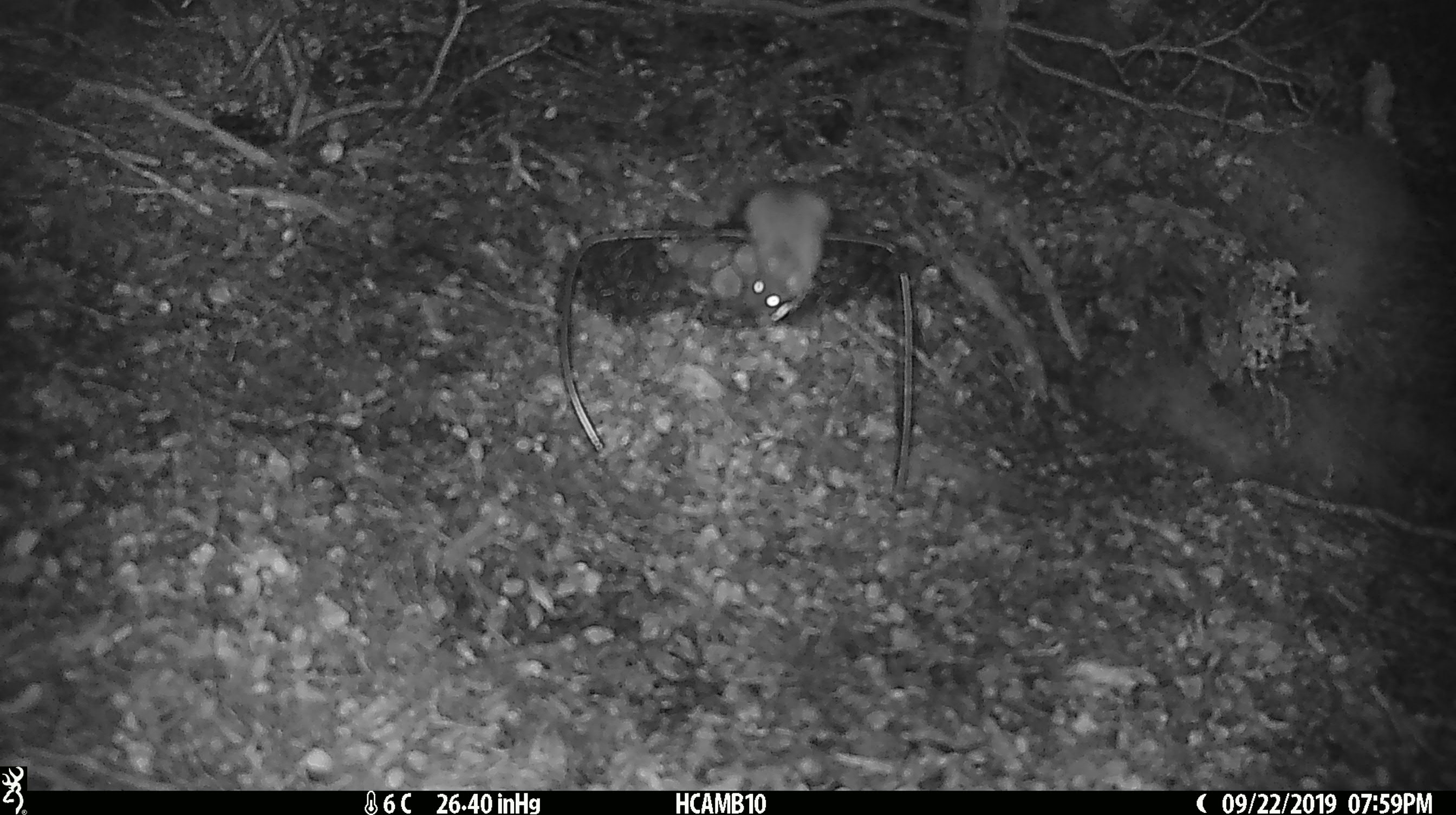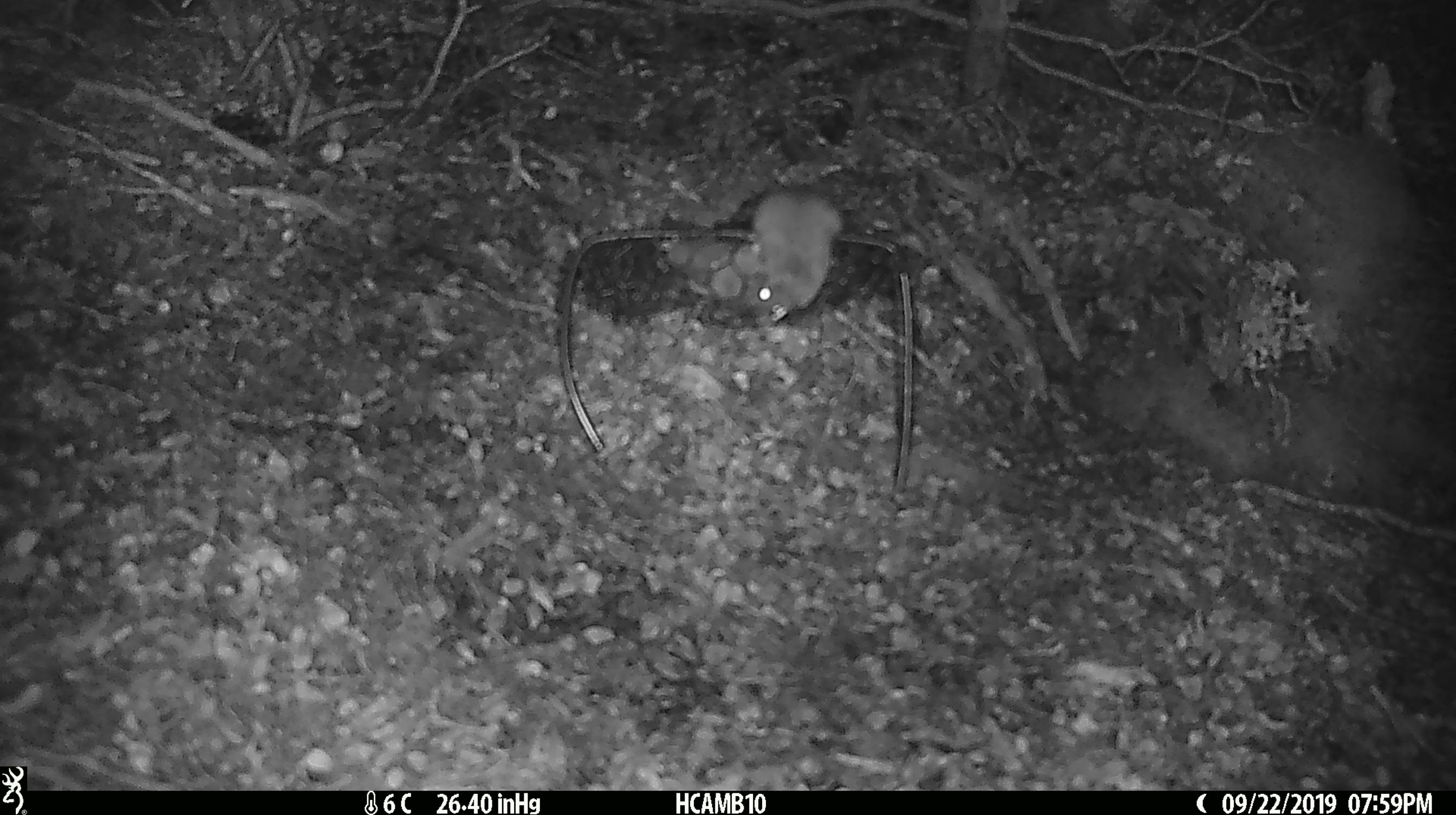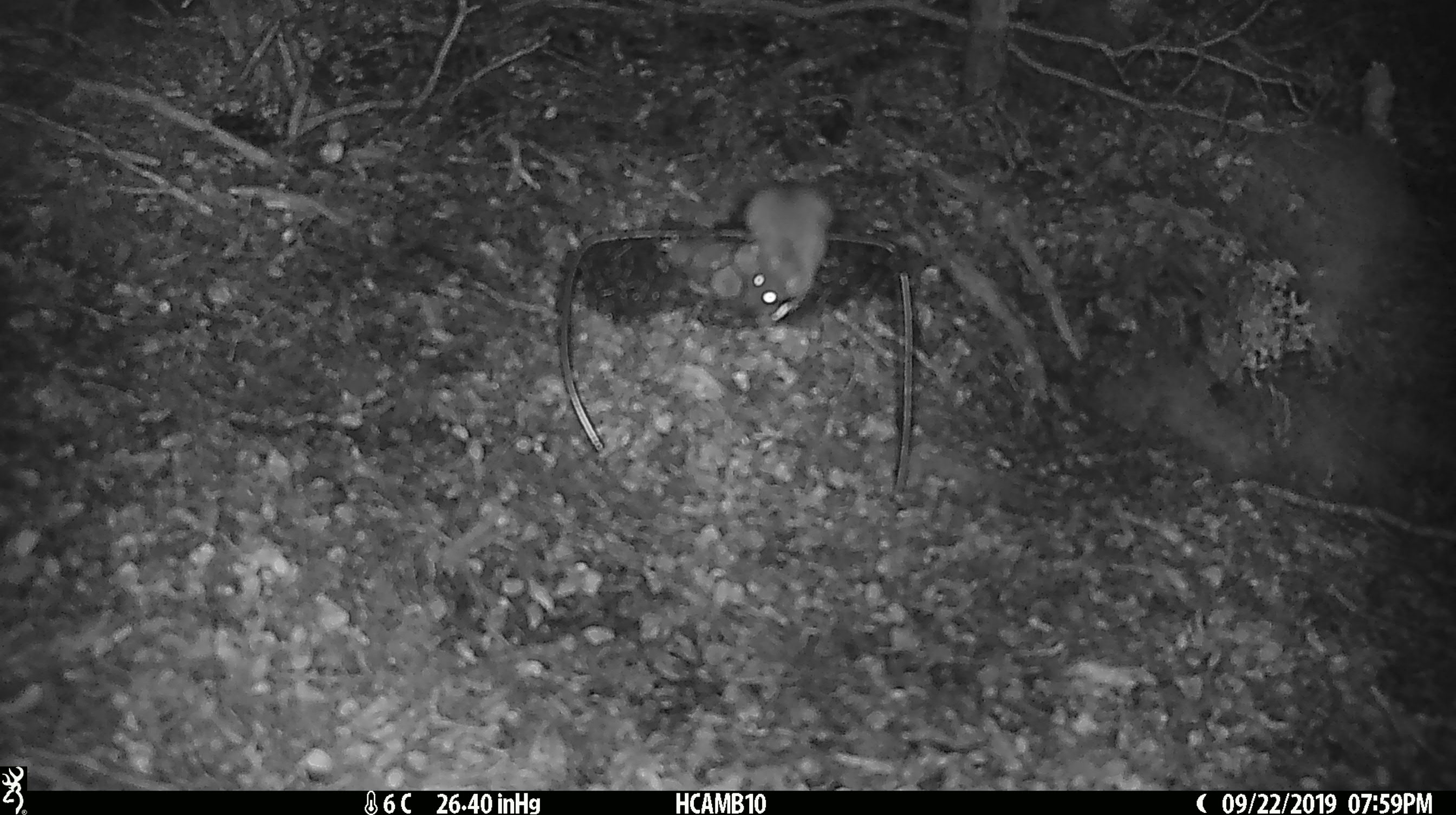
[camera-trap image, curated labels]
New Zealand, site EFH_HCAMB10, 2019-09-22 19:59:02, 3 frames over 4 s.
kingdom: Animalia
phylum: Chordata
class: Mammalia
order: Rodentia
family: Muridae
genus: Mus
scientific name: Mus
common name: mouse